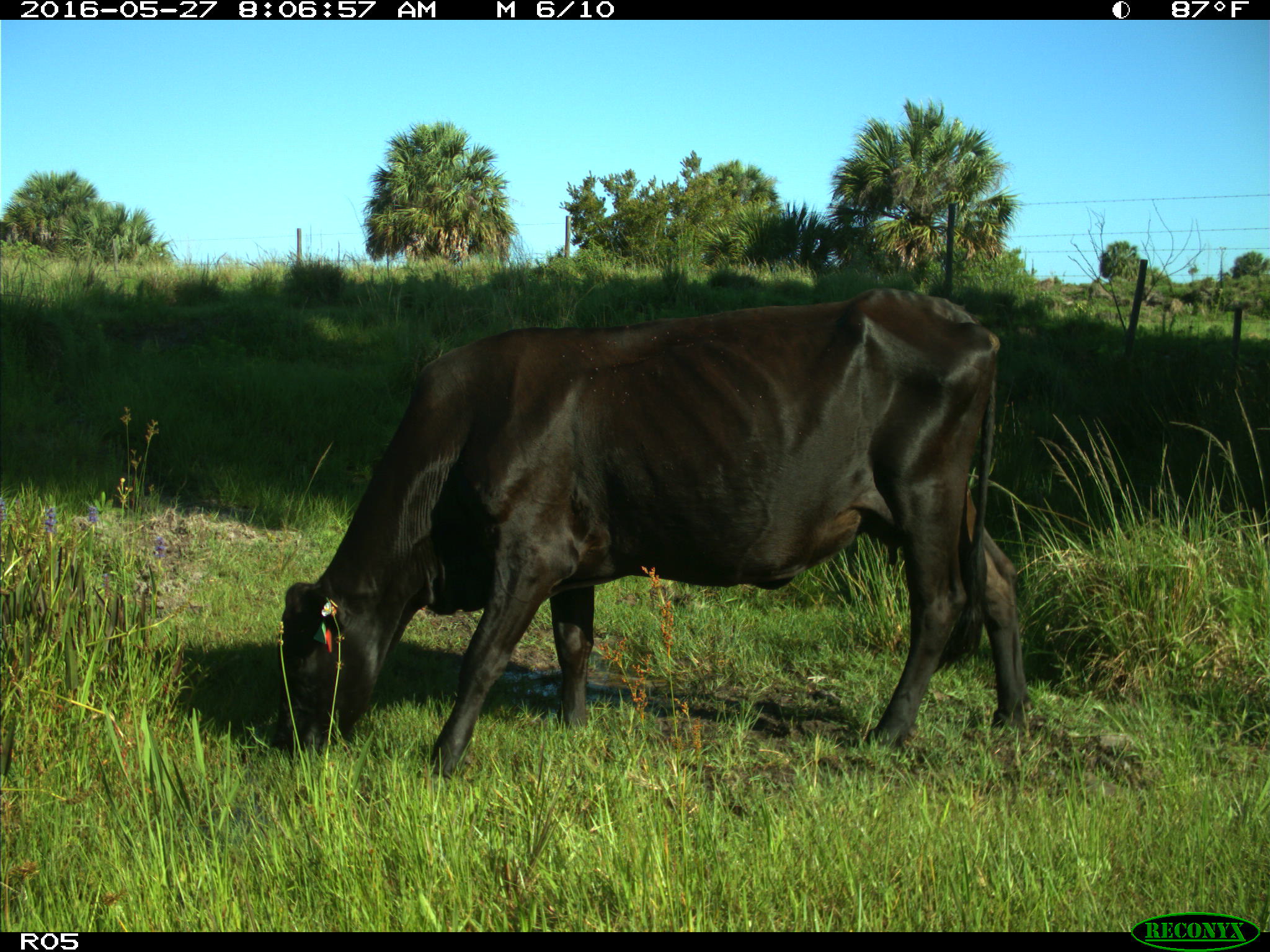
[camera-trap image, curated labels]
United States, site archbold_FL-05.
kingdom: Animalia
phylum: Chordata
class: Mammalia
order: Artiodactyla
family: Bovidae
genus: Bos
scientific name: Bos taurus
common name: domestic cow